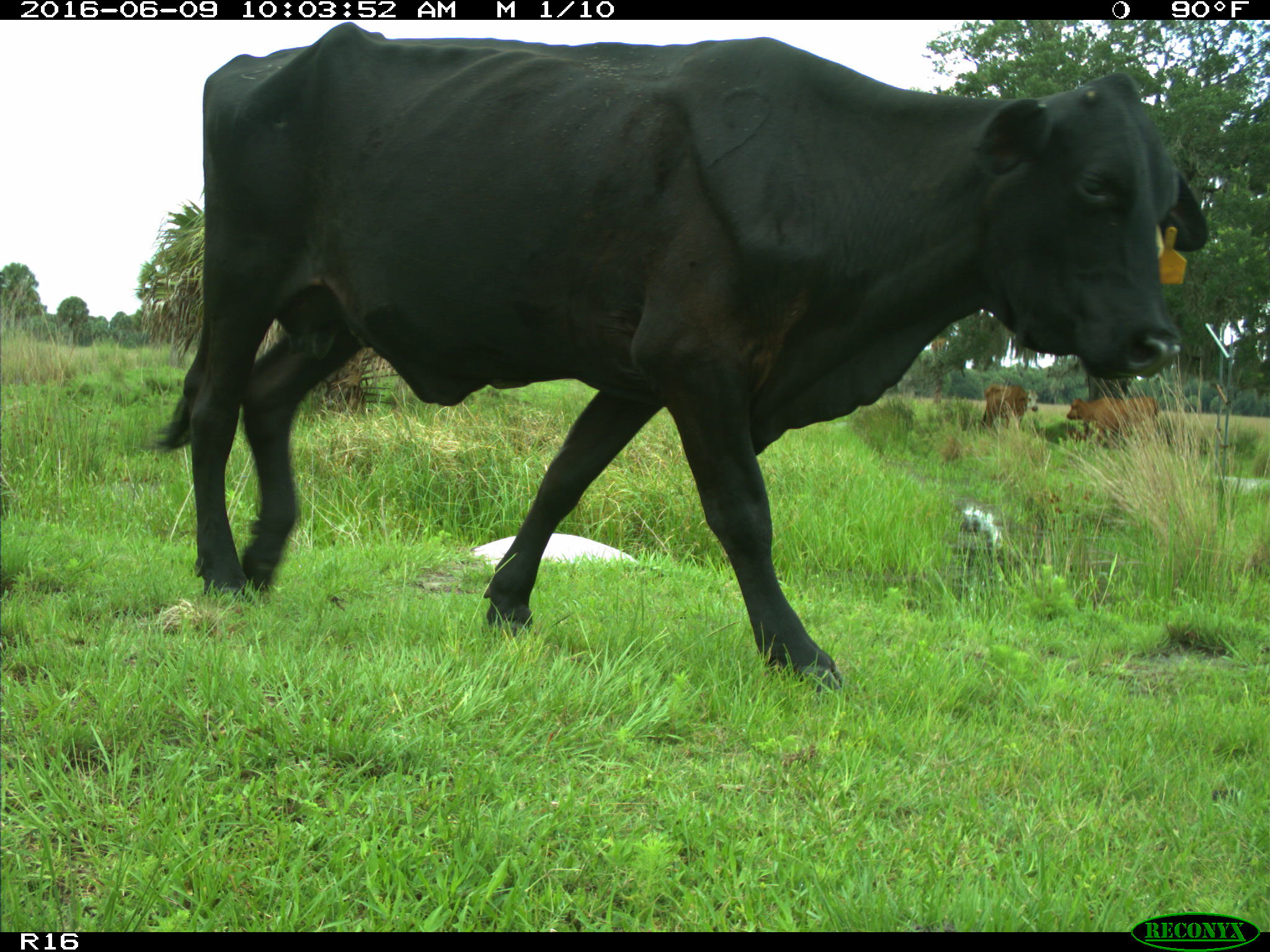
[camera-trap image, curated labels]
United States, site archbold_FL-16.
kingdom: Animalia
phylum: Chordata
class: Mammalia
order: Artiodactyla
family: Bovidae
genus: Bos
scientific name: Bos taurus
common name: domestic cow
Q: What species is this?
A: Bos taurus (domestic cow).